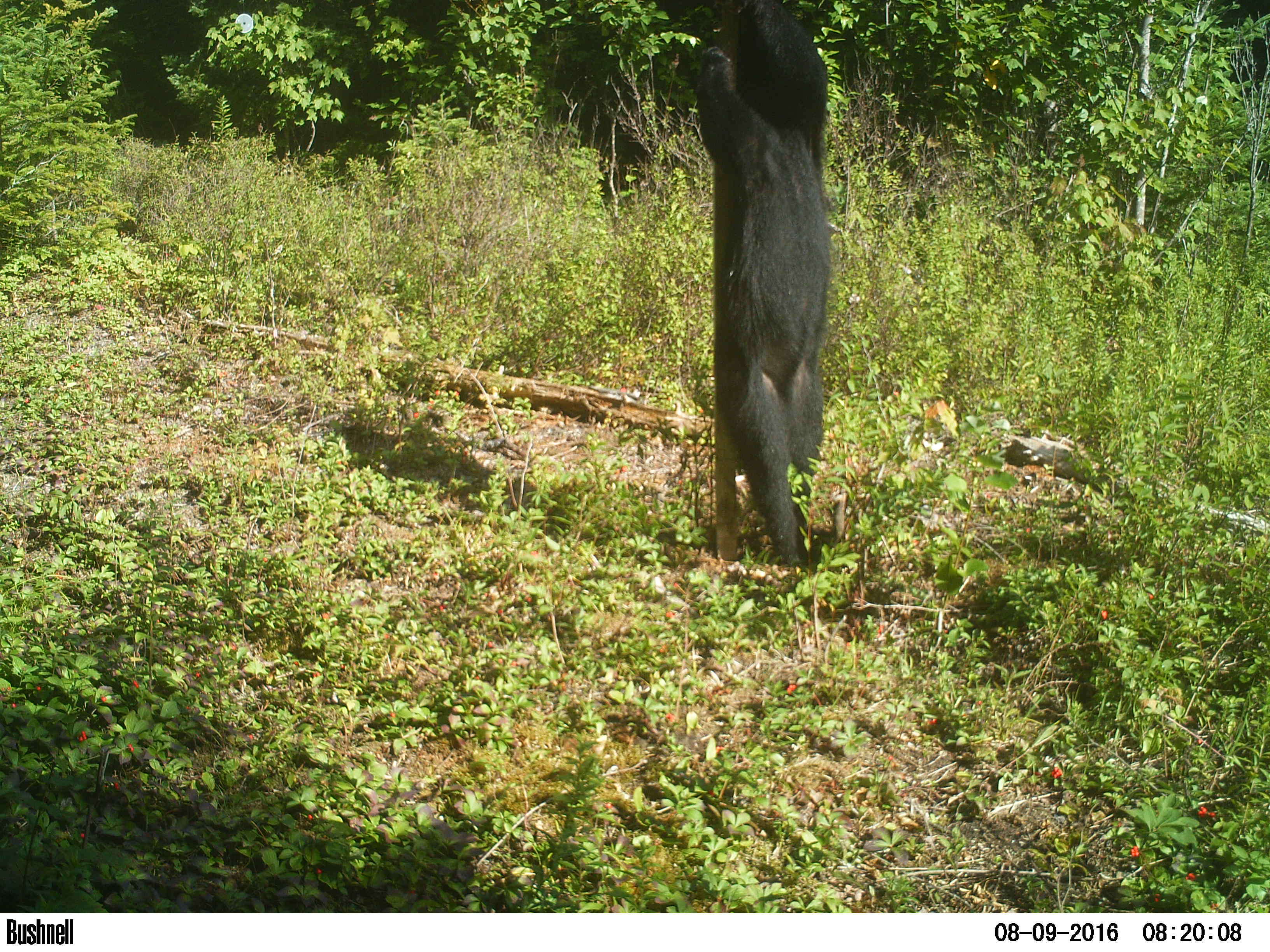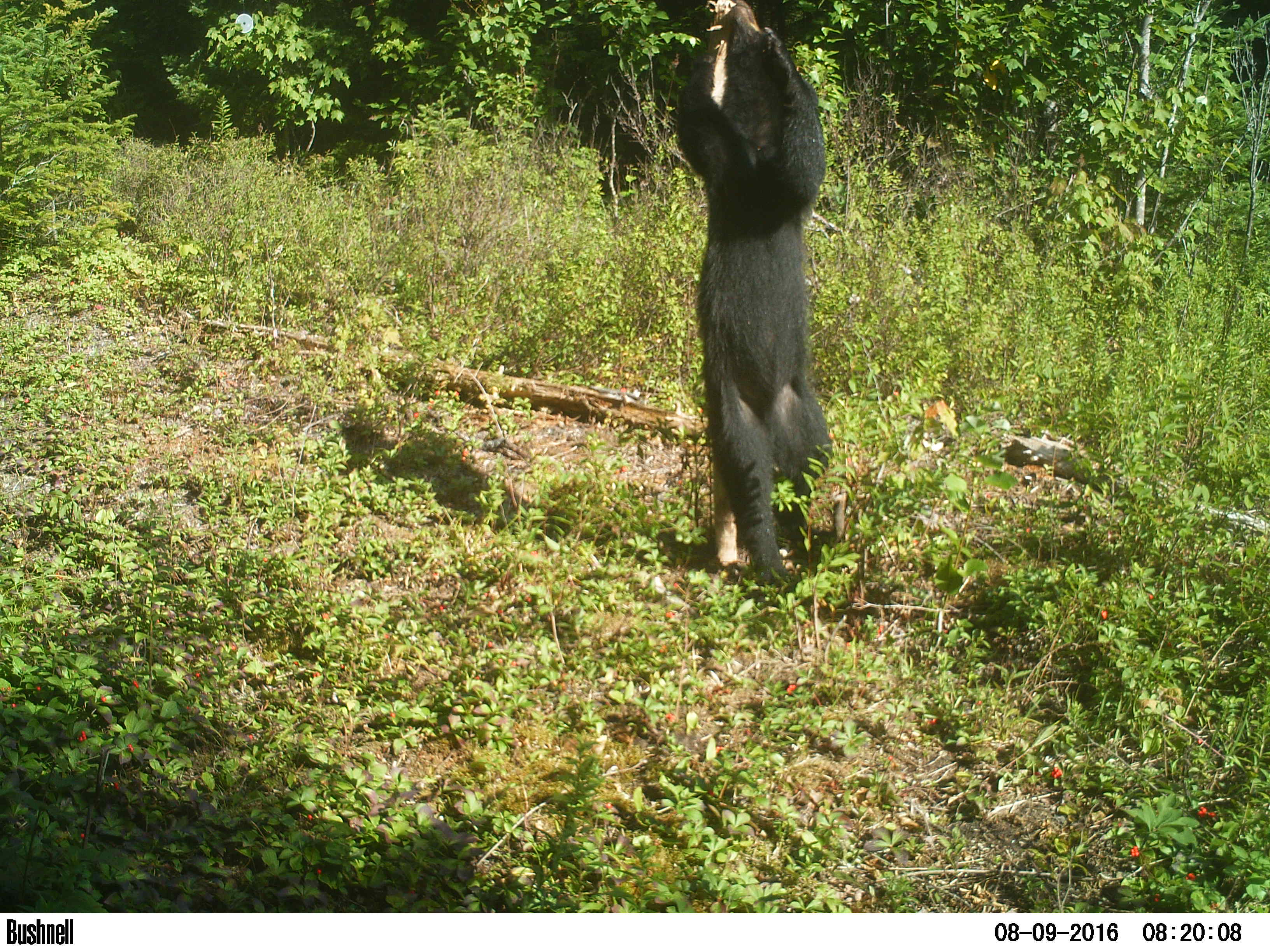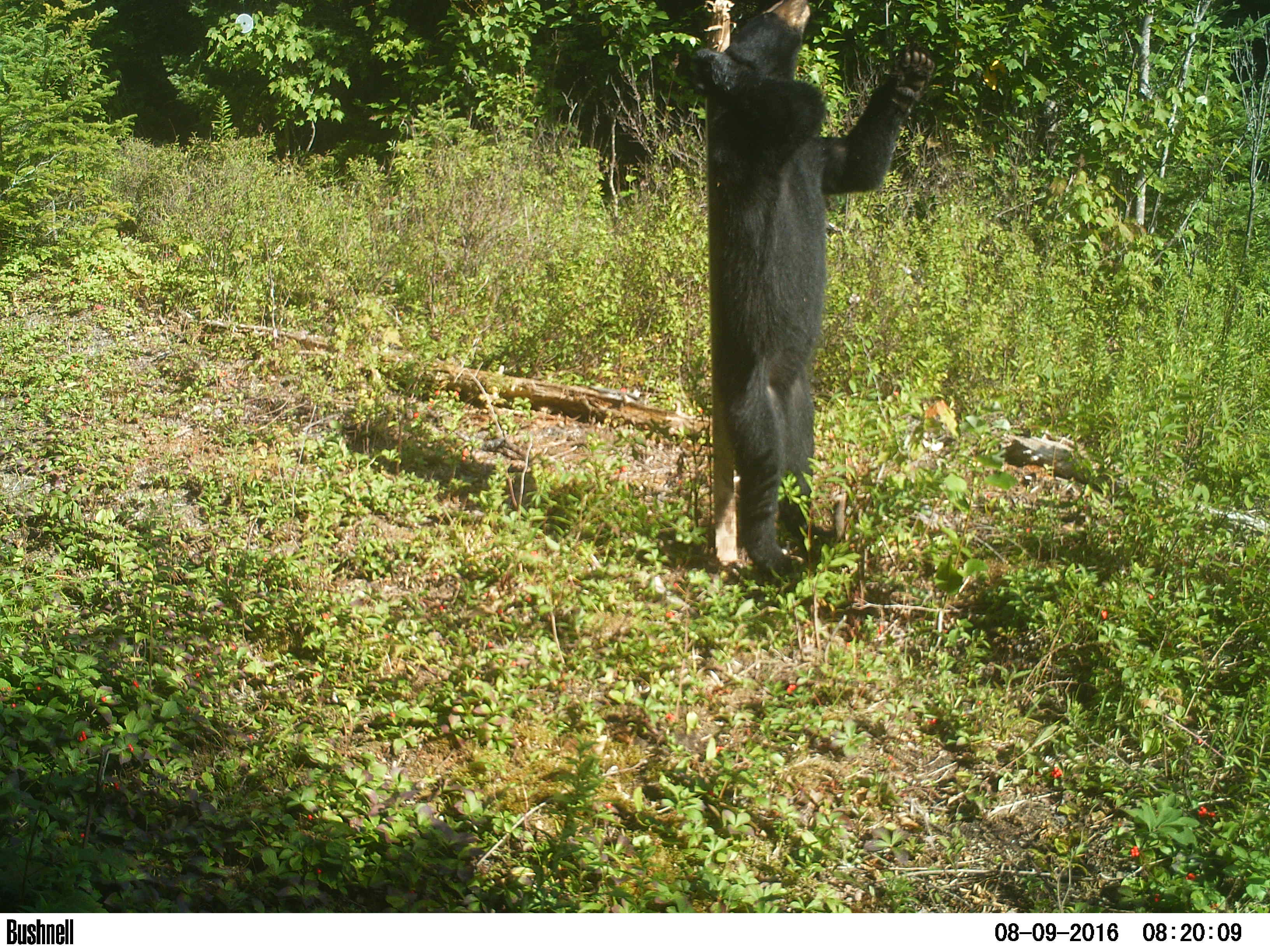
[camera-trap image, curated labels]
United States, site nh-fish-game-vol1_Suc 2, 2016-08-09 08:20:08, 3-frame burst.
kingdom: Animalia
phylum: Chordata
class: Mammalia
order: Carnivora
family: Ursidae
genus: Ursus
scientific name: Ursus americanus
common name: black bear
Black bear (Ursus americanus).